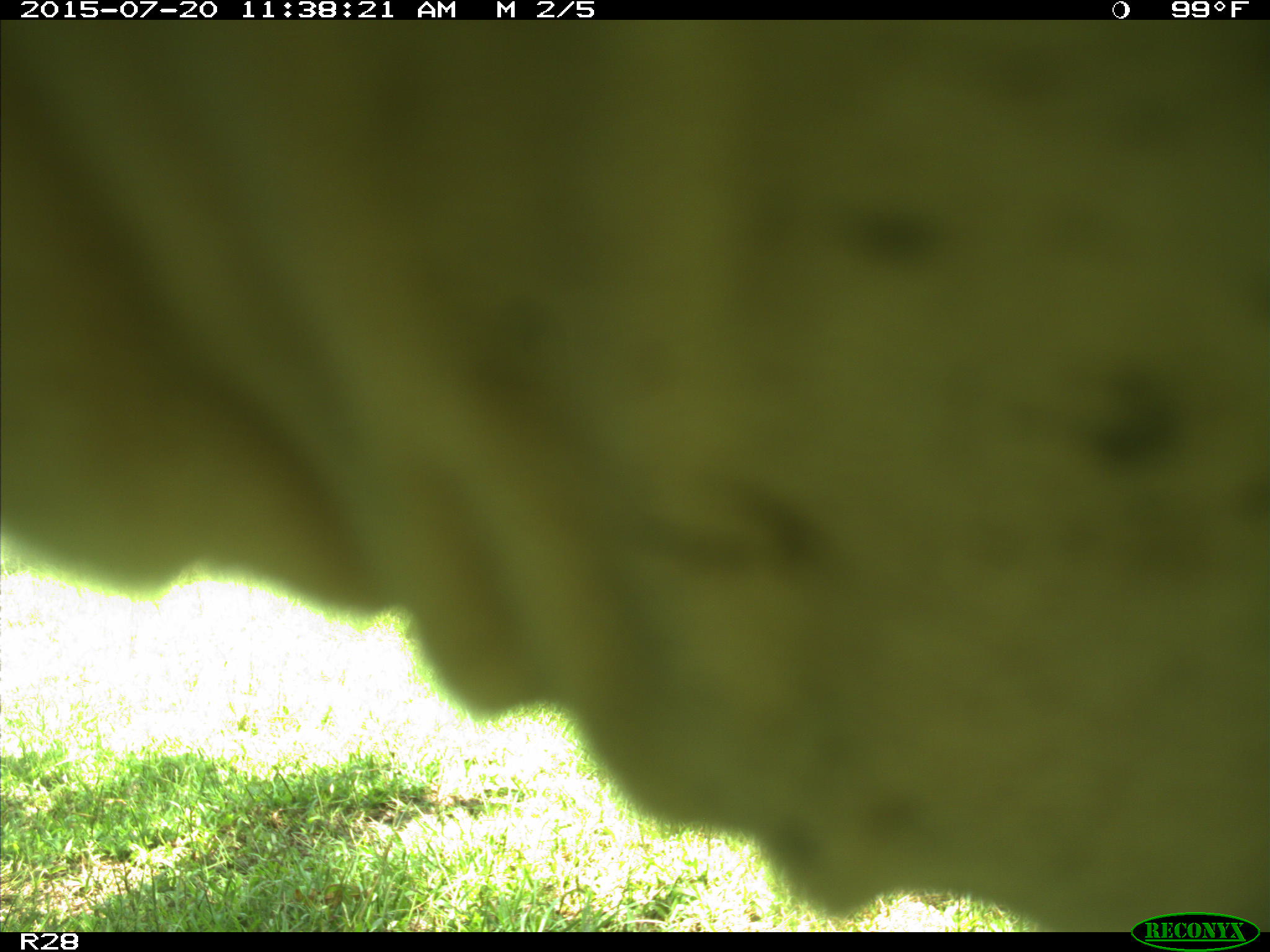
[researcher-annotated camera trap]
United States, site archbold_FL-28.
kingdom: Animalia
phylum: Chordata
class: Mammalia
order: Artiodactyla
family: Bovidae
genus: Bos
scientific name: Bos taurus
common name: domestic cow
Bos taurus (domestic cow).